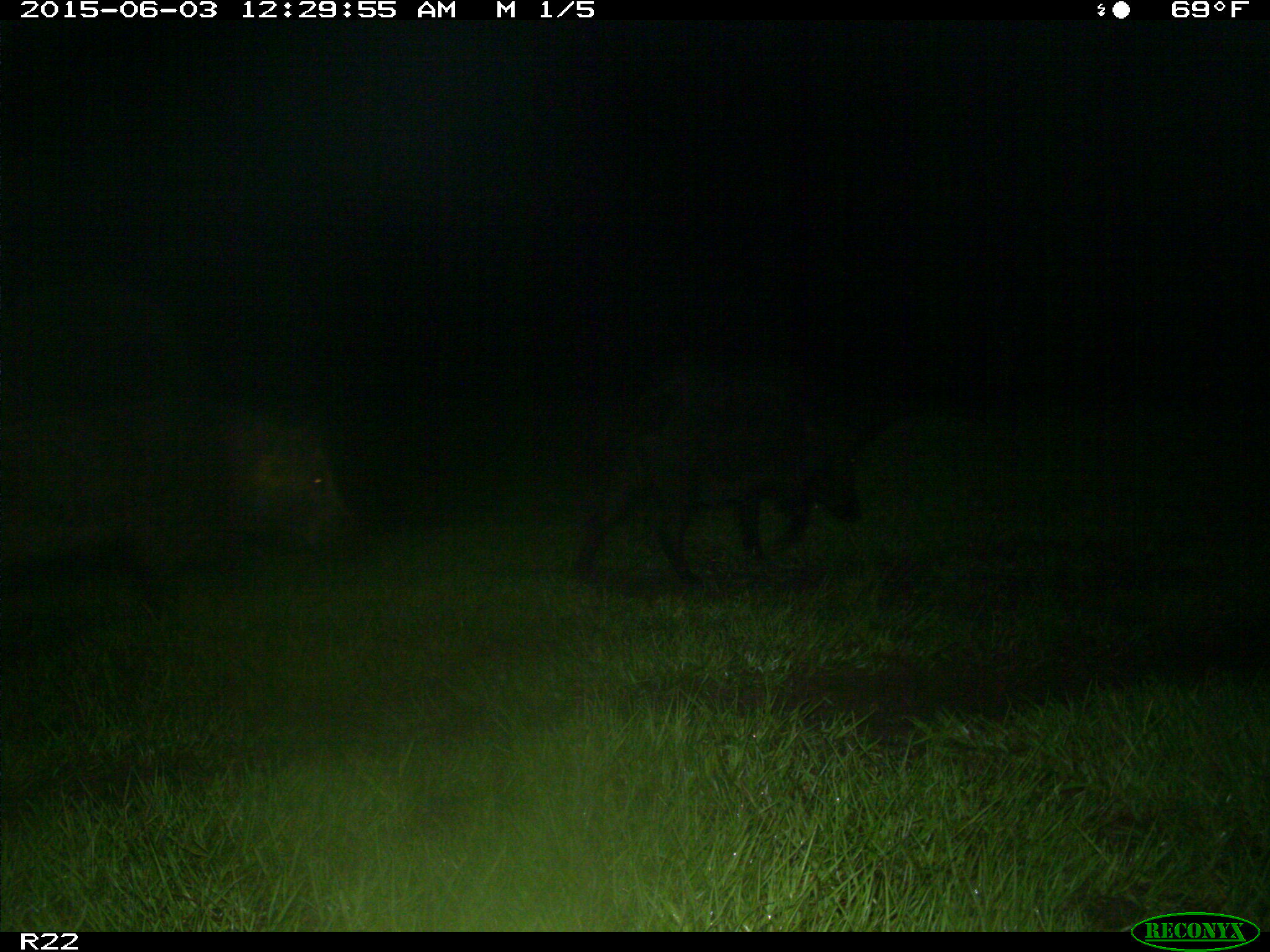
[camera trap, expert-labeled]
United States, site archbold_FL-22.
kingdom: Animalia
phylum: Chordata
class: Mammalia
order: Artiodactyla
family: Bovidae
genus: Bos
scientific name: Bos taurus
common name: domestic cow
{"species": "Bos taurus (domestic cow)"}